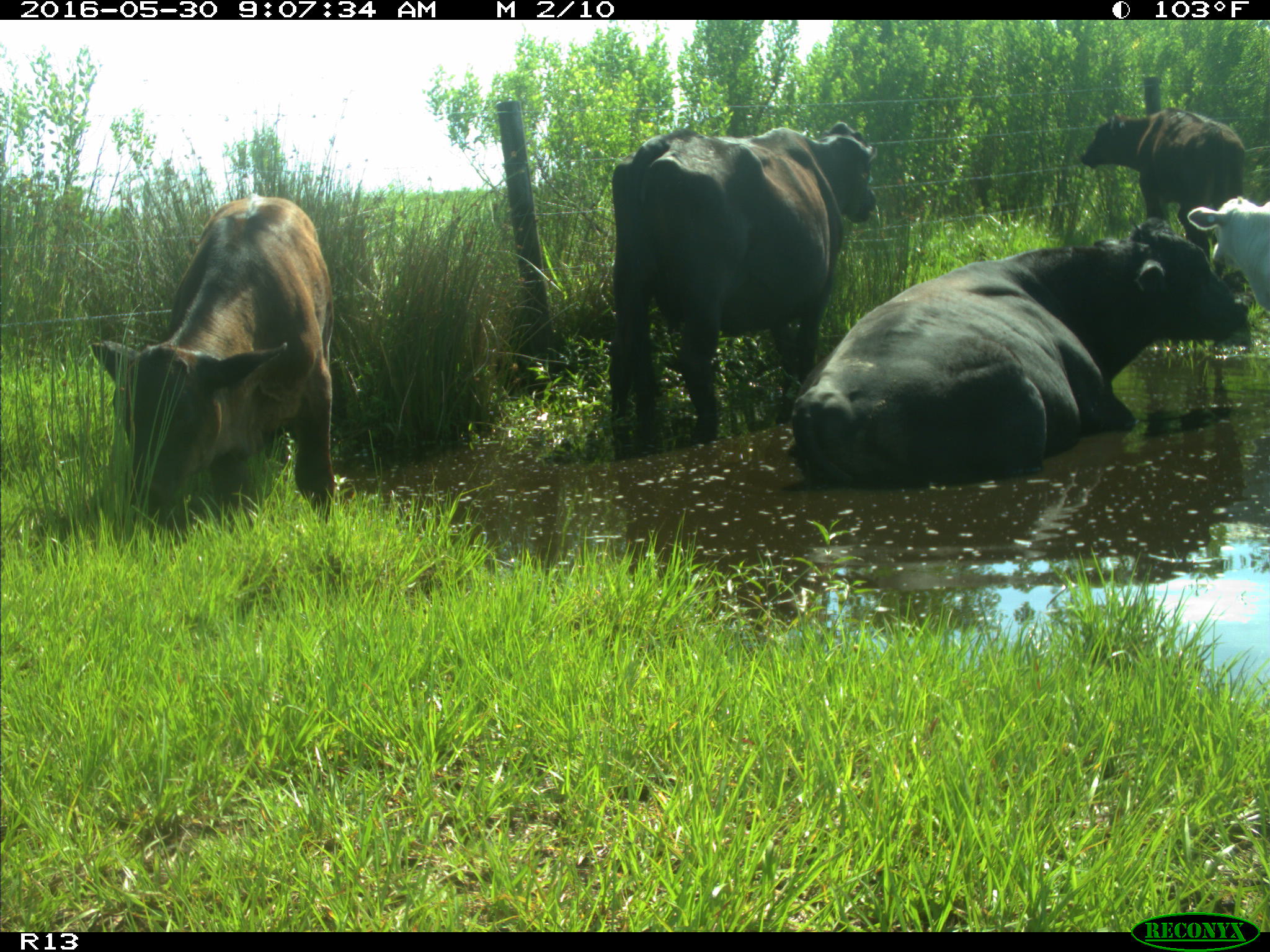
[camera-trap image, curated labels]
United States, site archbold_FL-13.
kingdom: Animalia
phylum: Chordata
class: Mammalia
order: Artiodactyla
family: Bovidae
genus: Bos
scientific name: Bos taurus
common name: domestic cow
Bos taurus (domestic cow).